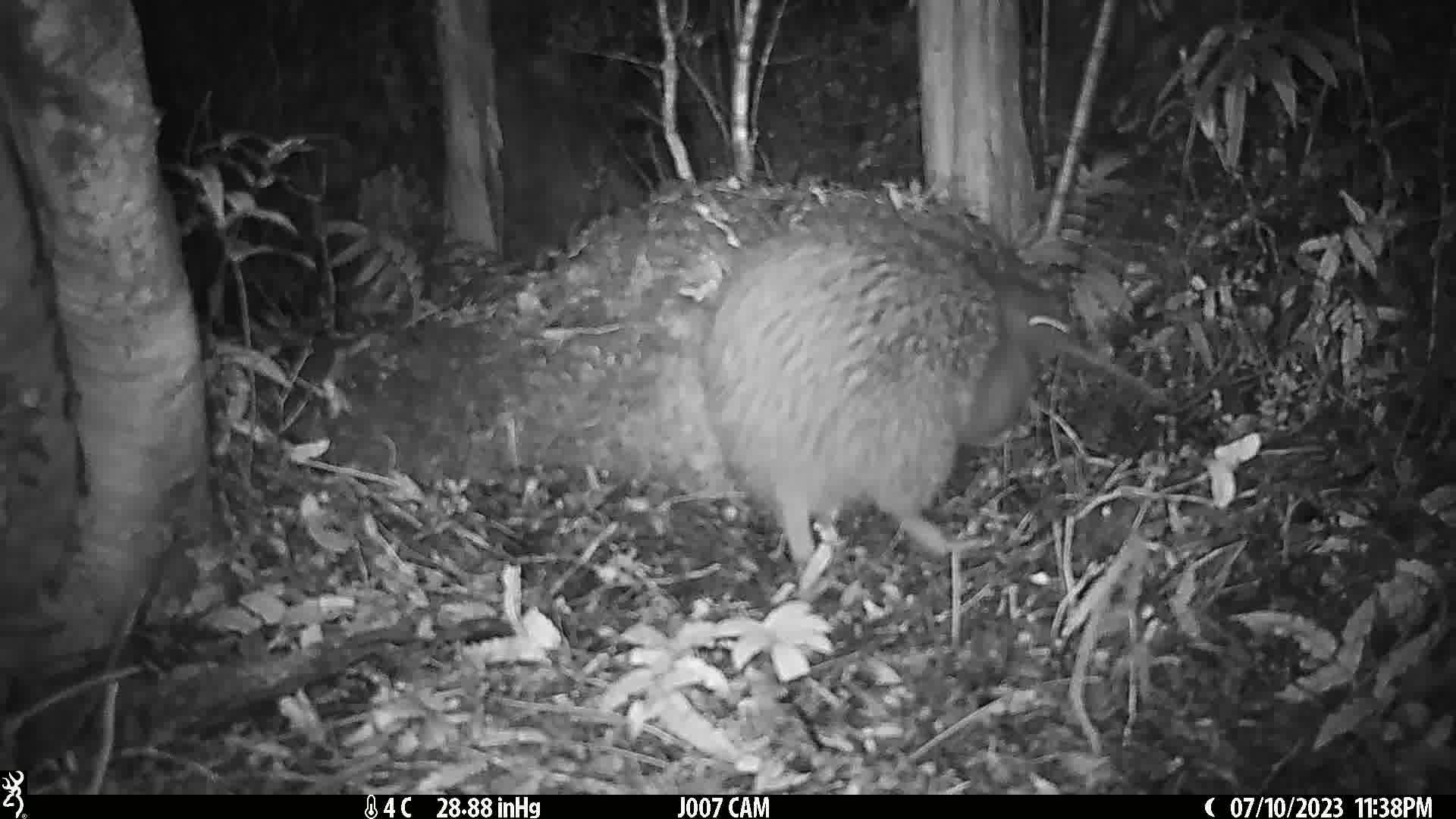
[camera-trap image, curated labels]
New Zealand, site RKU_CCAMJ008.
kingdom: Animalia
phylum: Chordata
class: Aves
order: Apterygiformes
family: Apterygidae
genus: Apteryx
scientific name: Apteryx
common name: kiwi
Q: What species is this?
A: Kiwi (Apteryx).